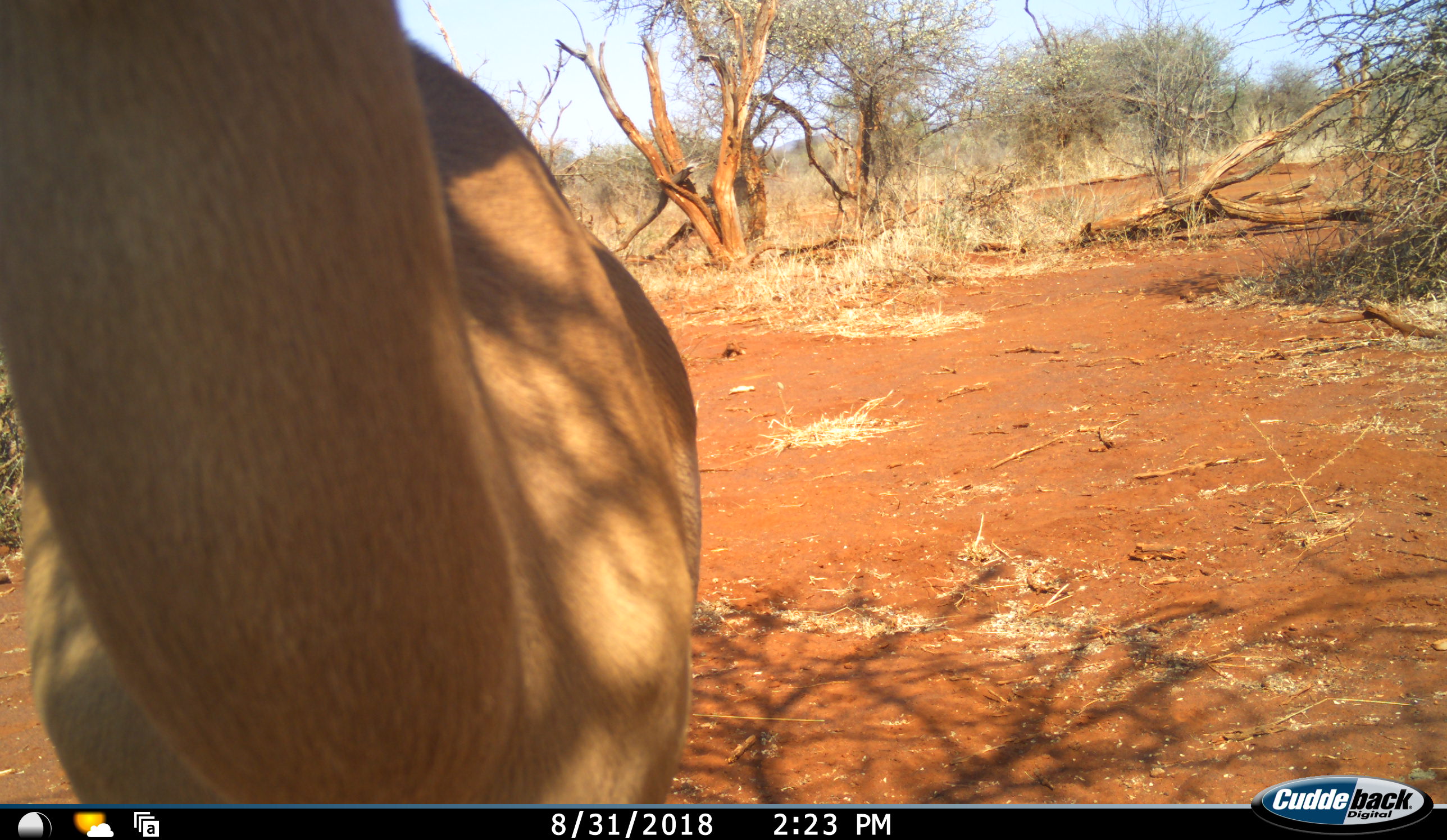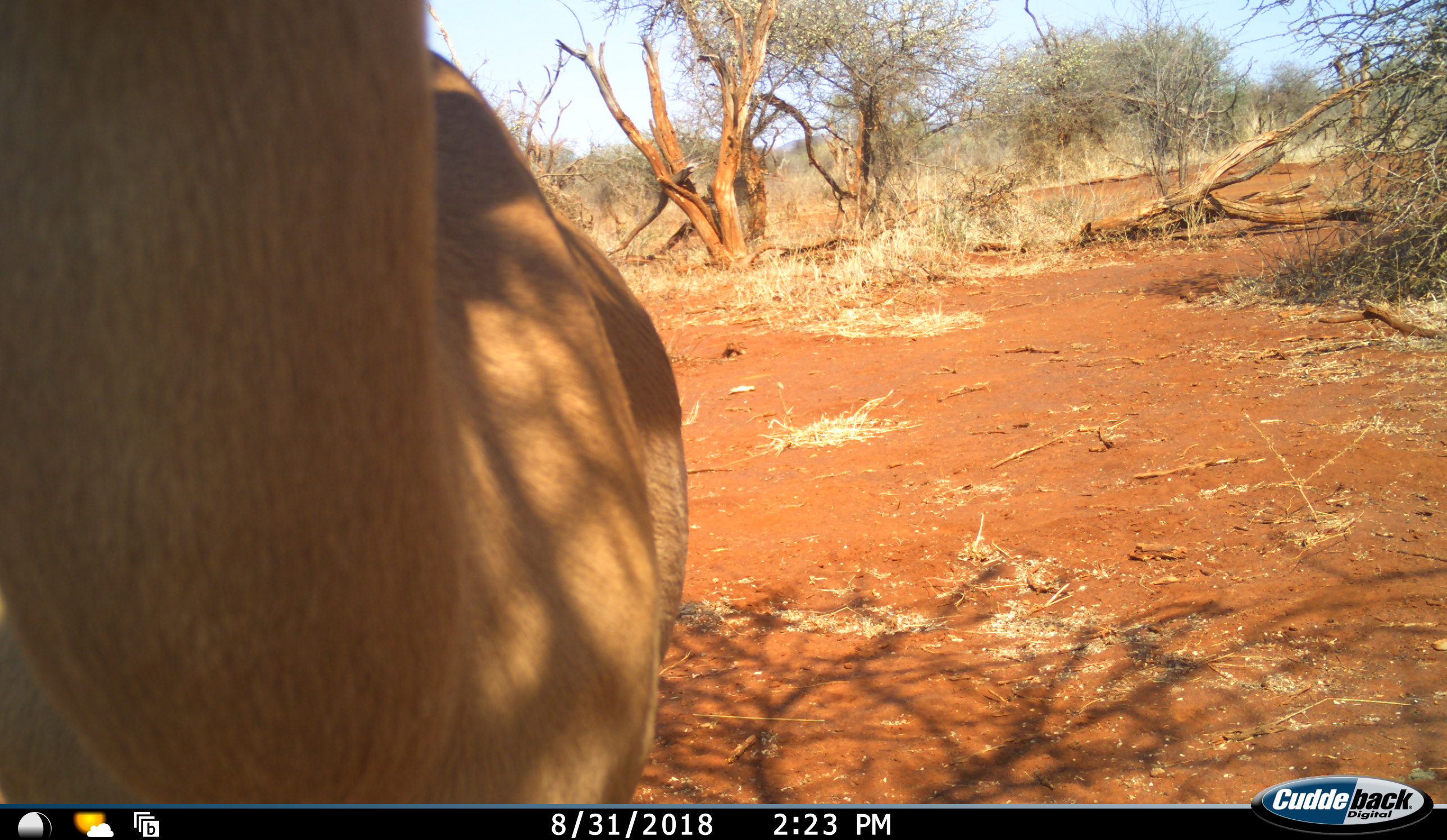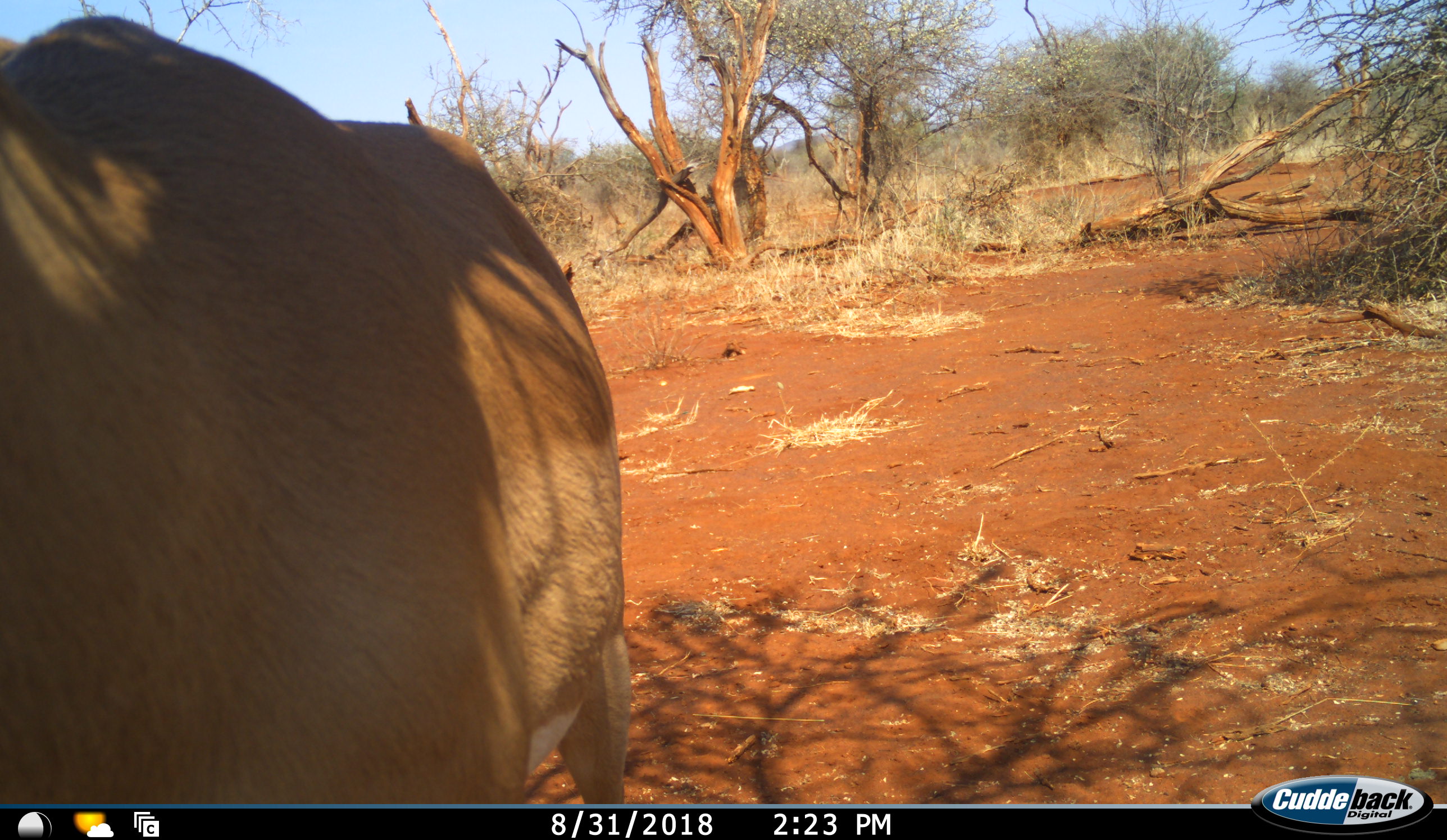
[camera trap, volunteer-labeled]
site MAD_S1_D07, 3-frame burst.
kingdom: Animalia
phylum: Chordata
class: Mammalia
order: Artiodactyla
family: Bovidae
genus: Aepyceros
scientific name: Aepyceros melampus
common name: impala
Impala (Aepyceros melampus), count 1. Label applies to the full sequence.